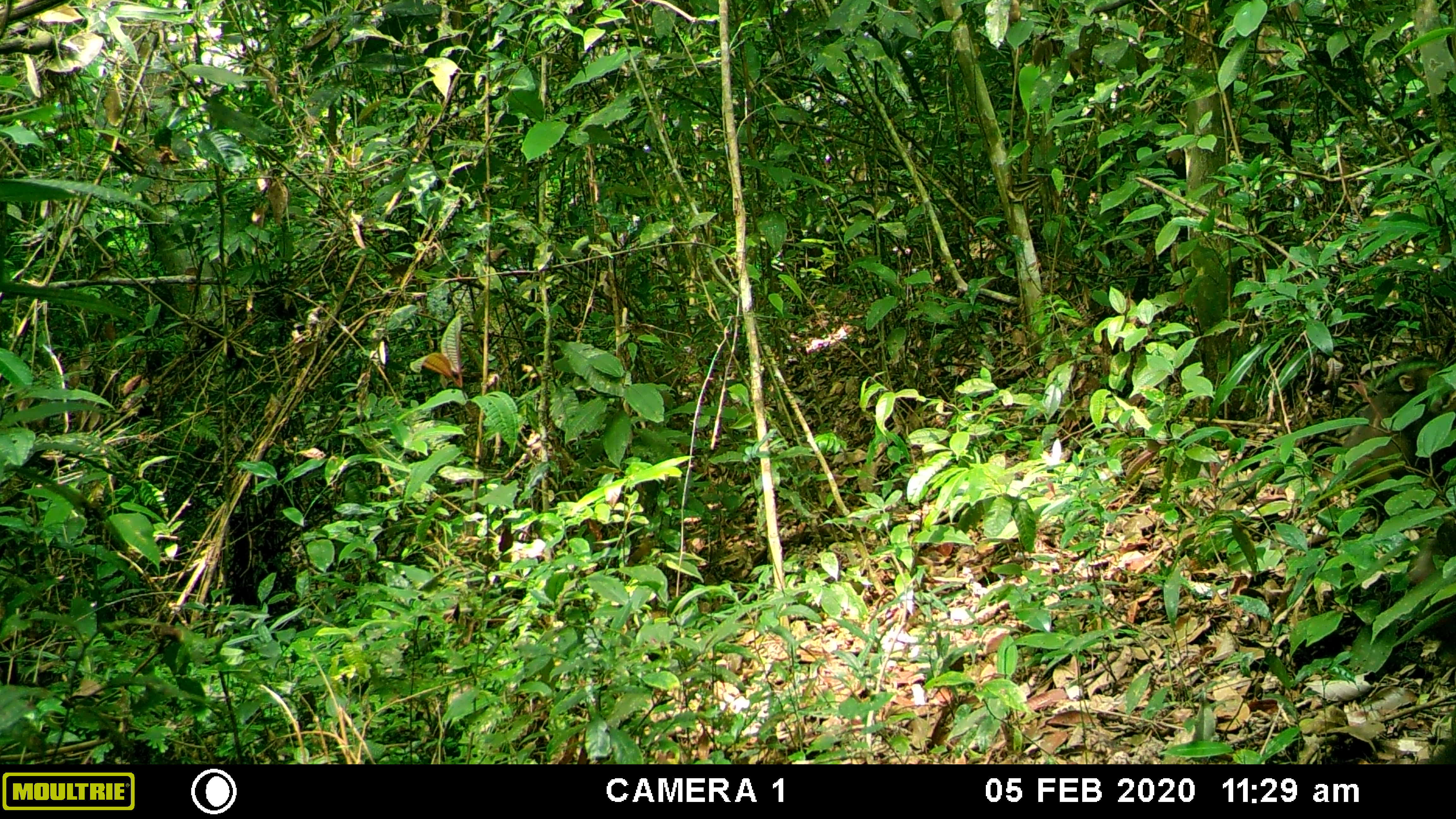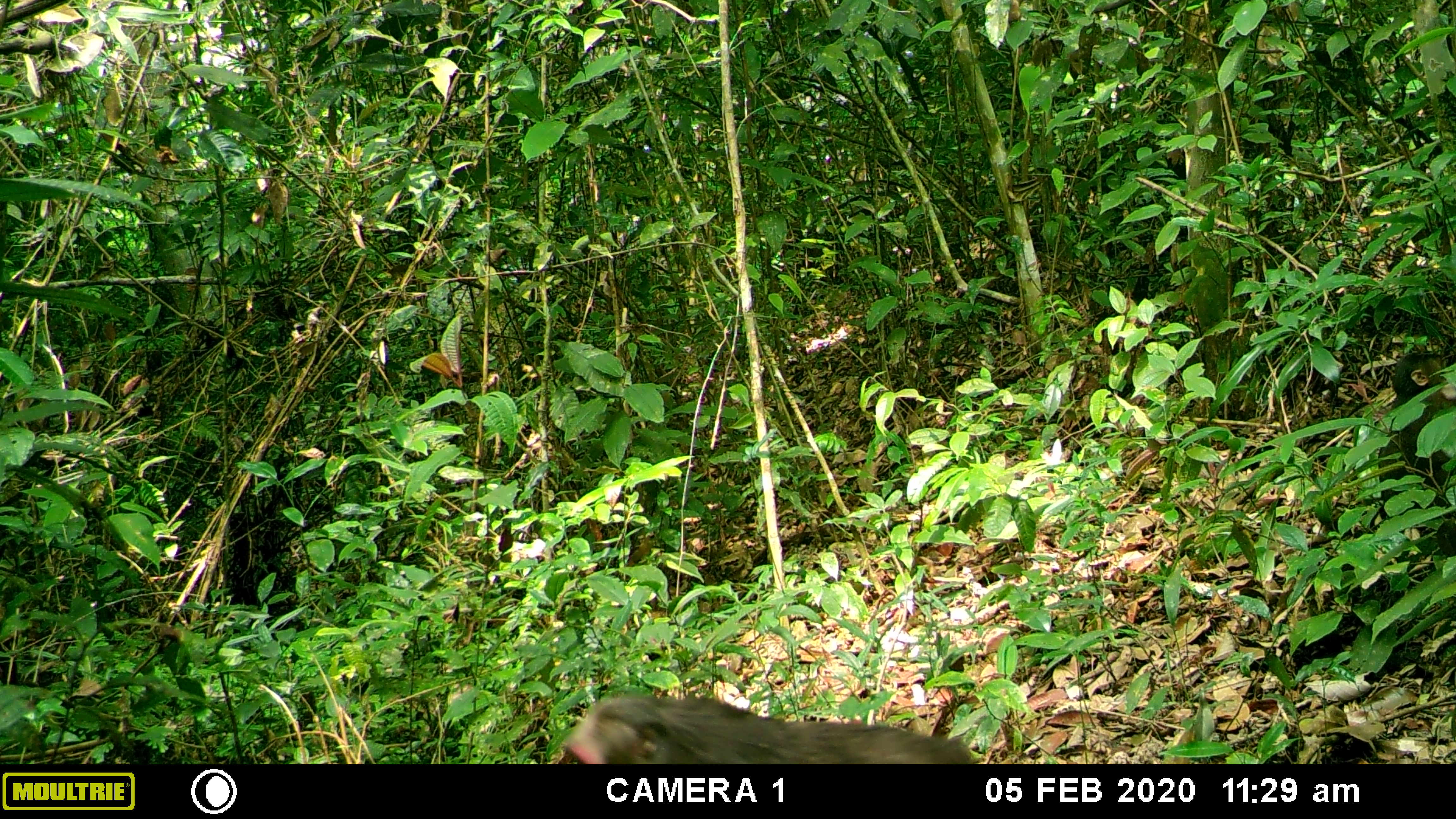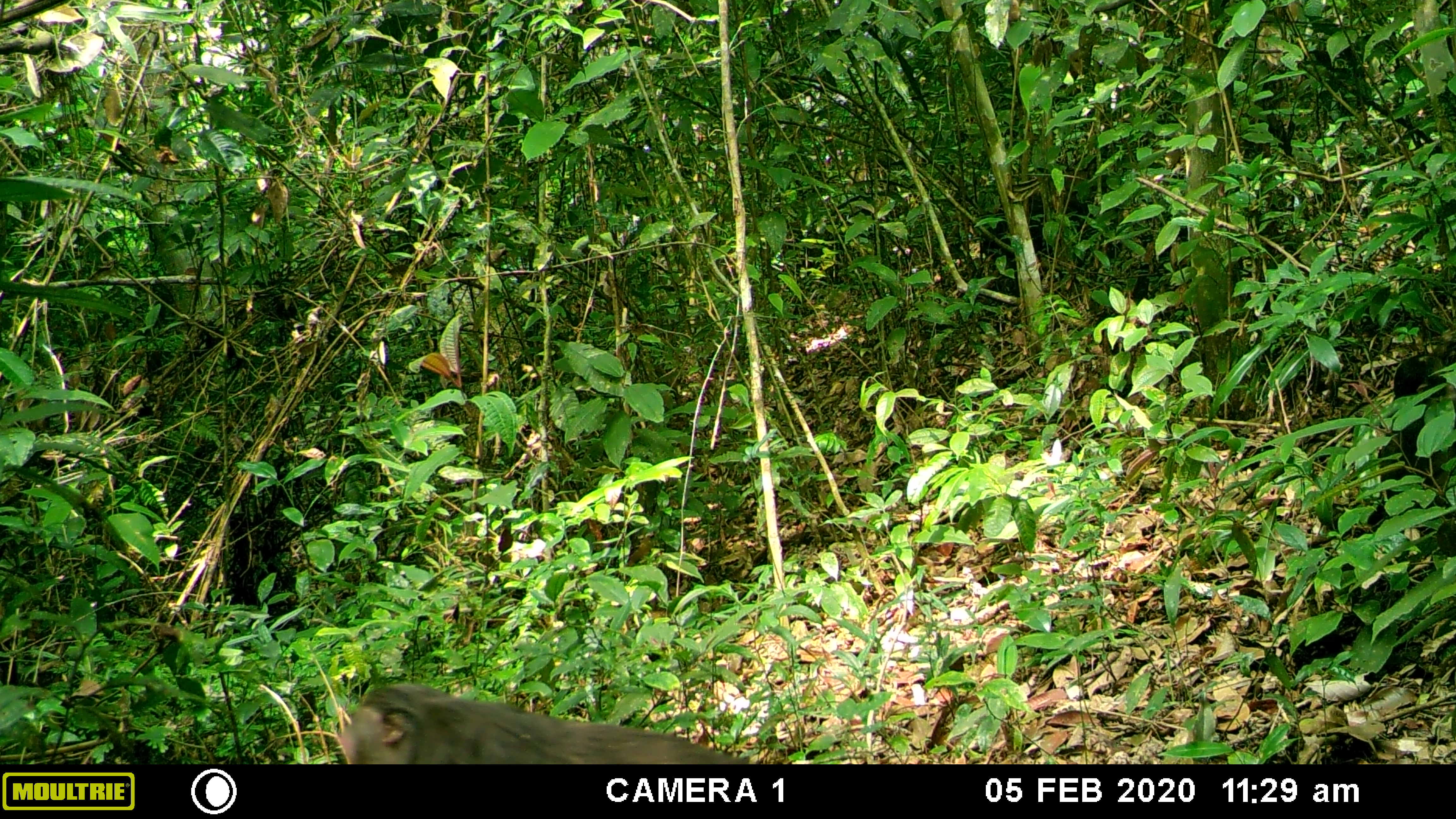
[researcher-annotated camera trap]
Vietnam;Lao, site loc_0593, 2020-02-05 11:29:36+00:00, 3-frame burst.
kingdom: Animalia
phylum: Chordata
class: Mammalia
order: Primates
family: Cercopithecidae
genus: Macaca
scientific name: Macaca arctoides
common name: stump-tailed macaque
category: stump tailed macaque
Stump tailed macaque (stump-tailed macaque) (Macaca arctoides). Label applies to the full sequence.